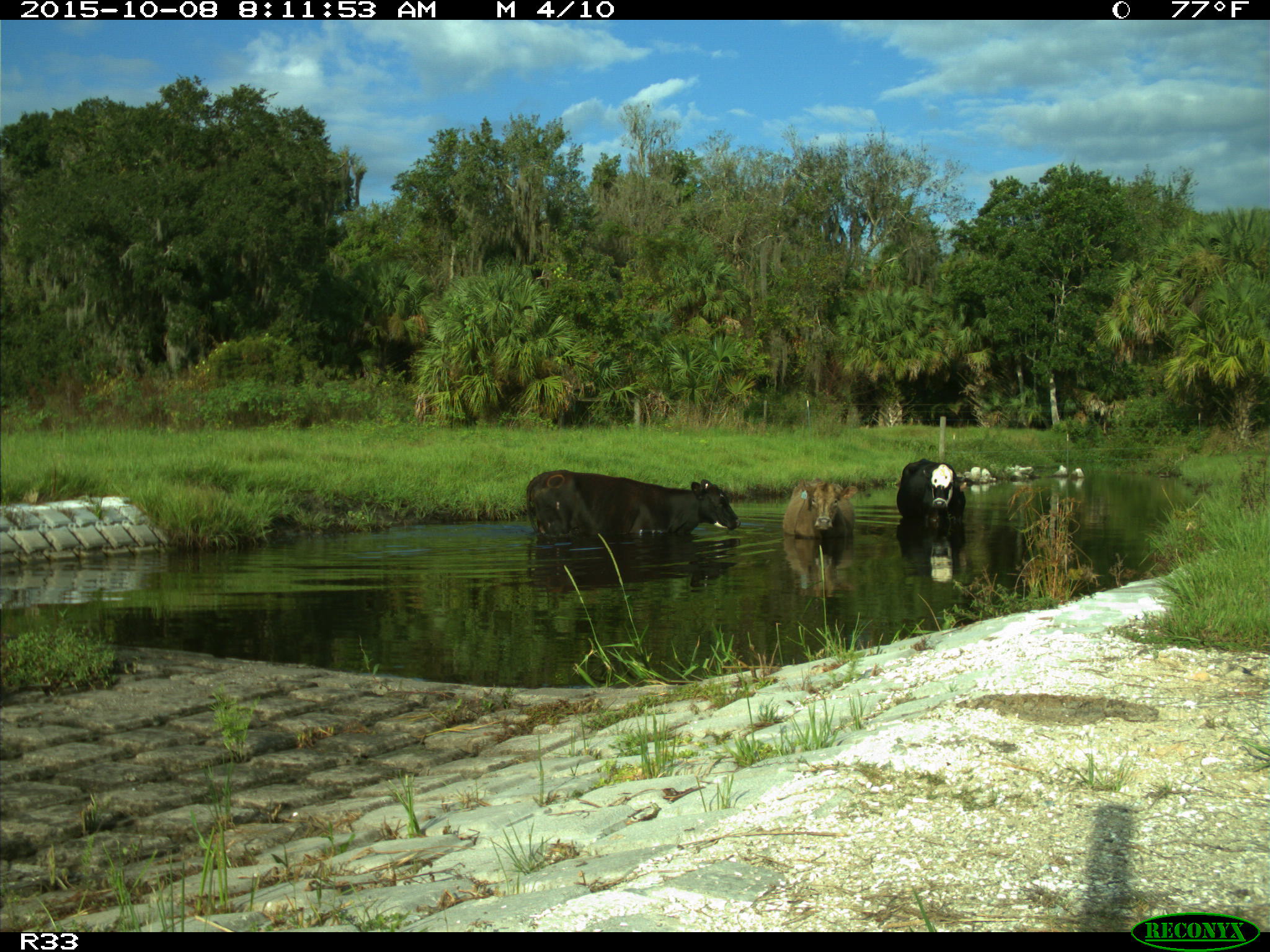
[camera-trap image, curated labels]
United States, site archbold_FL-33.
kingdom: Animalia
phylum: Chordata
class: Mammalia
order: Artiodactyla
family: Bovidae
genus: Bos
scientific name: Bos taurus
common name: domestic cow